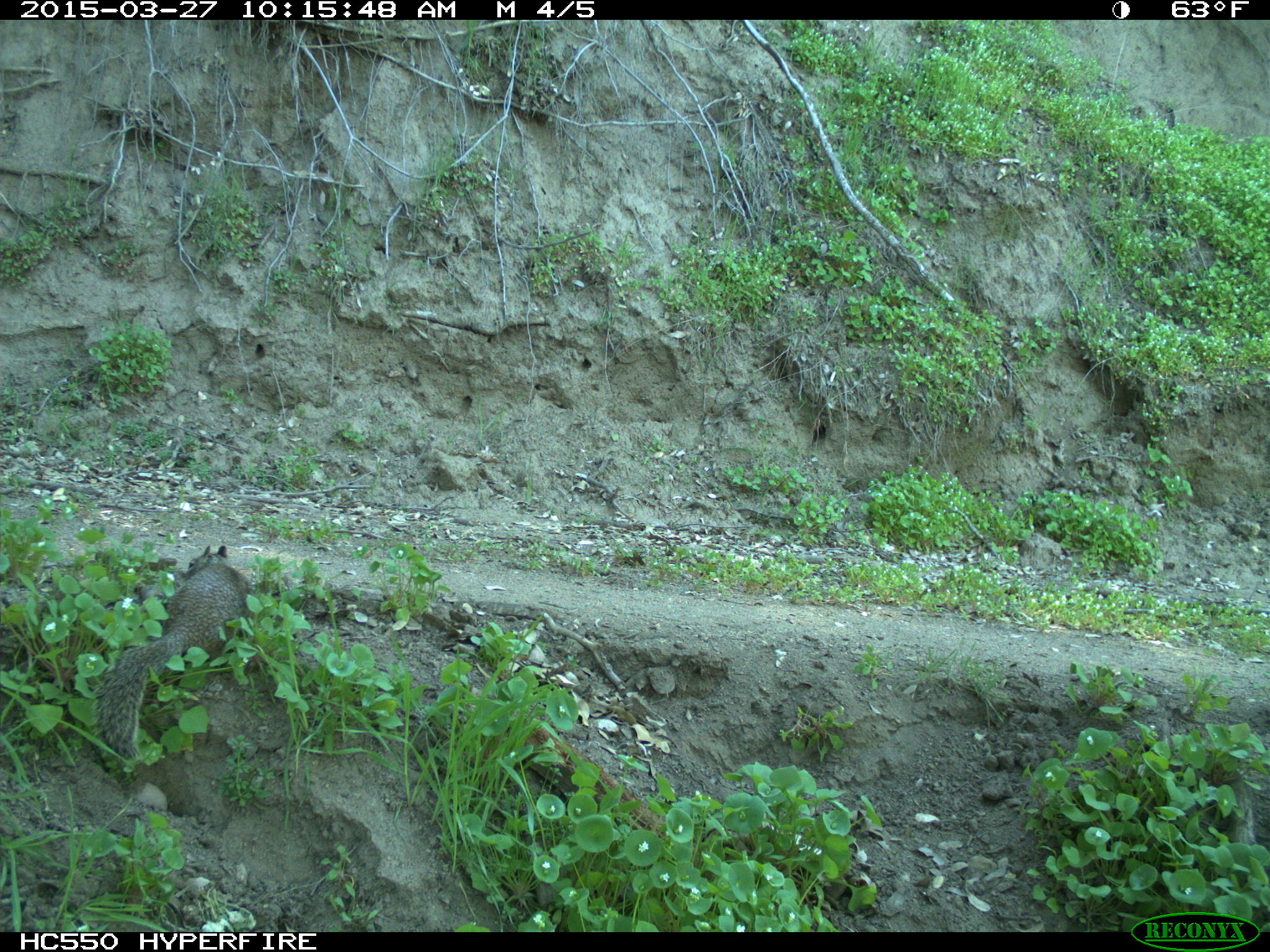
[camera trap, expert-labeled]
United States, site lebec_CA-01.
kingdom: Animalia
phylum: Chordata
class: Mammalia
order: Rodentia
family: Sciuridae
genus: Otospermophilus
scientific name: Otospermophilus beecheyi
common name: california ground squirrel